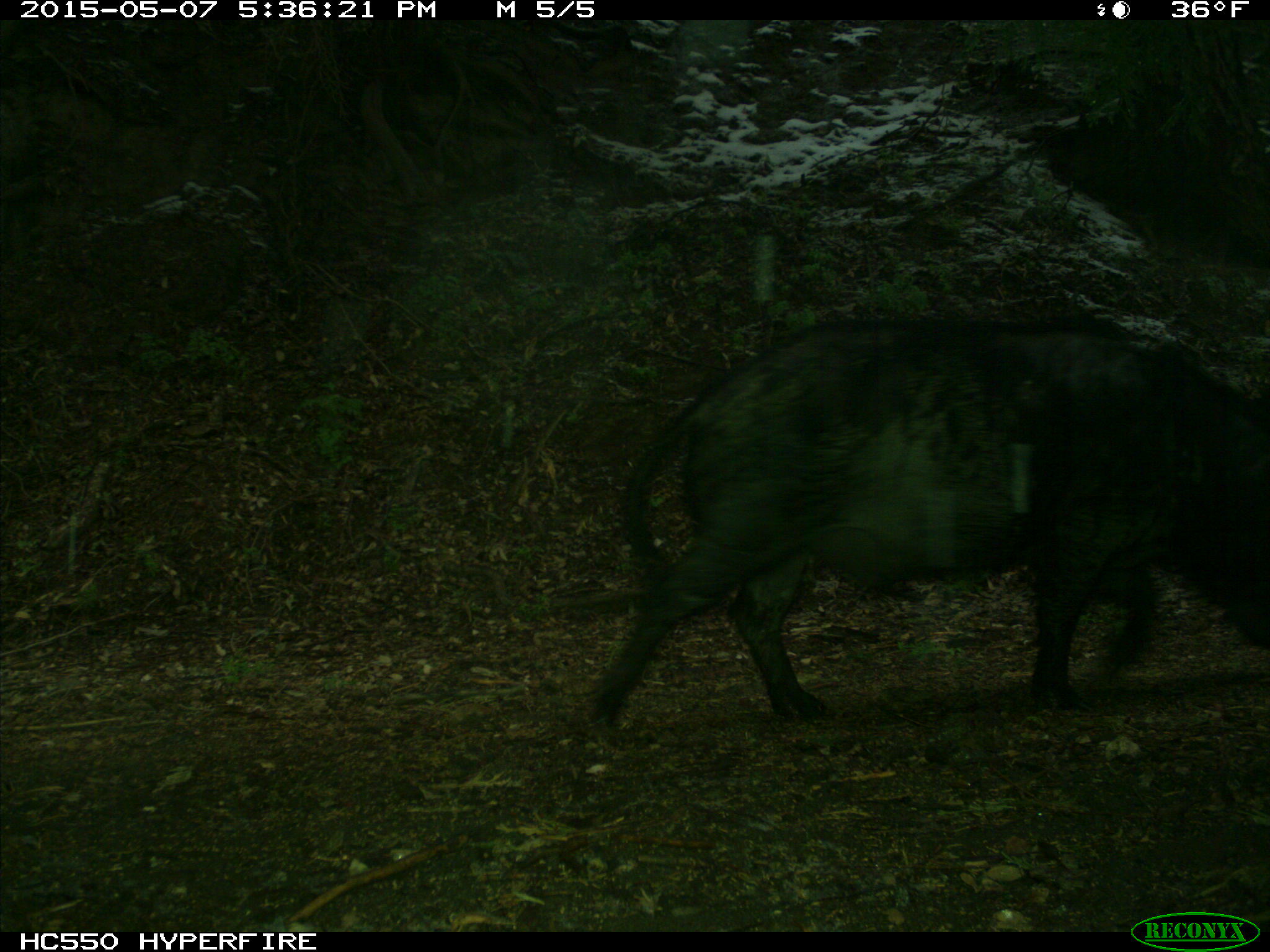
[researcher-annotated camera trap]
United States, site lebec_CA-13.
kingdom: Animalia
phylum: Chordata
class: Mammalia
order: Artiodactyla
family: Suidae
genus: Sus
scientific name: Sus scrofa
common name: wild boar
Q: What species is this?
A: Sus scrofa (wild boar).